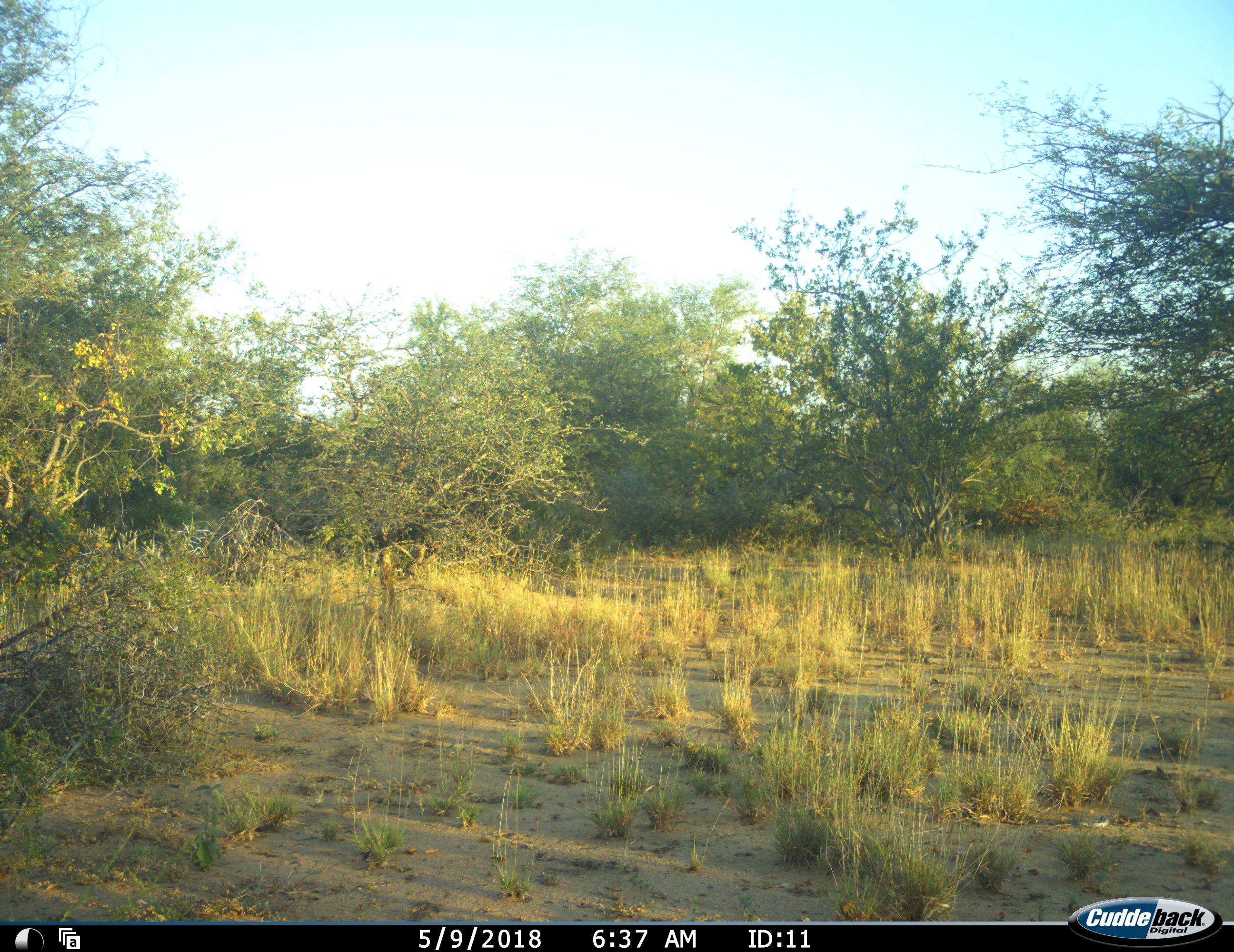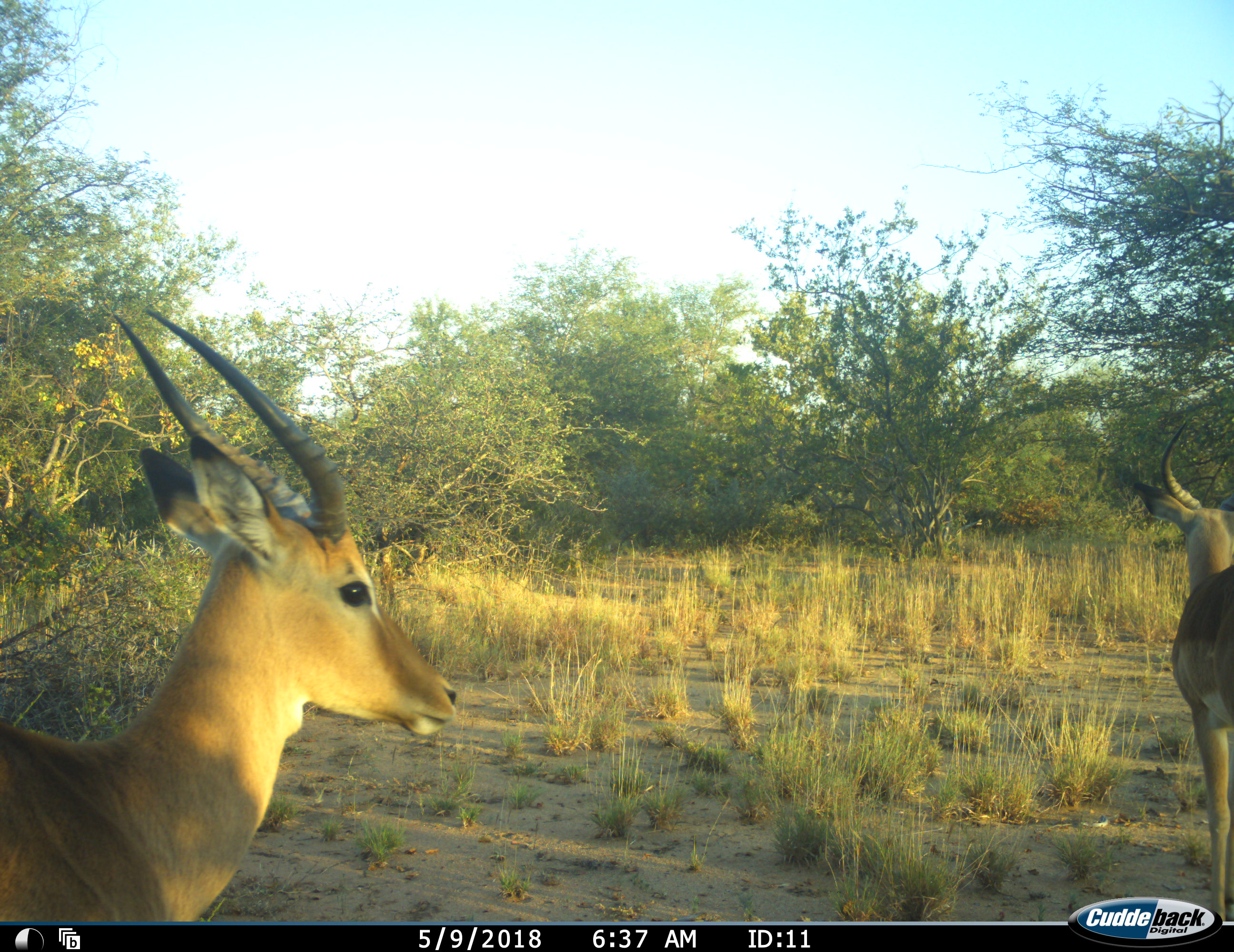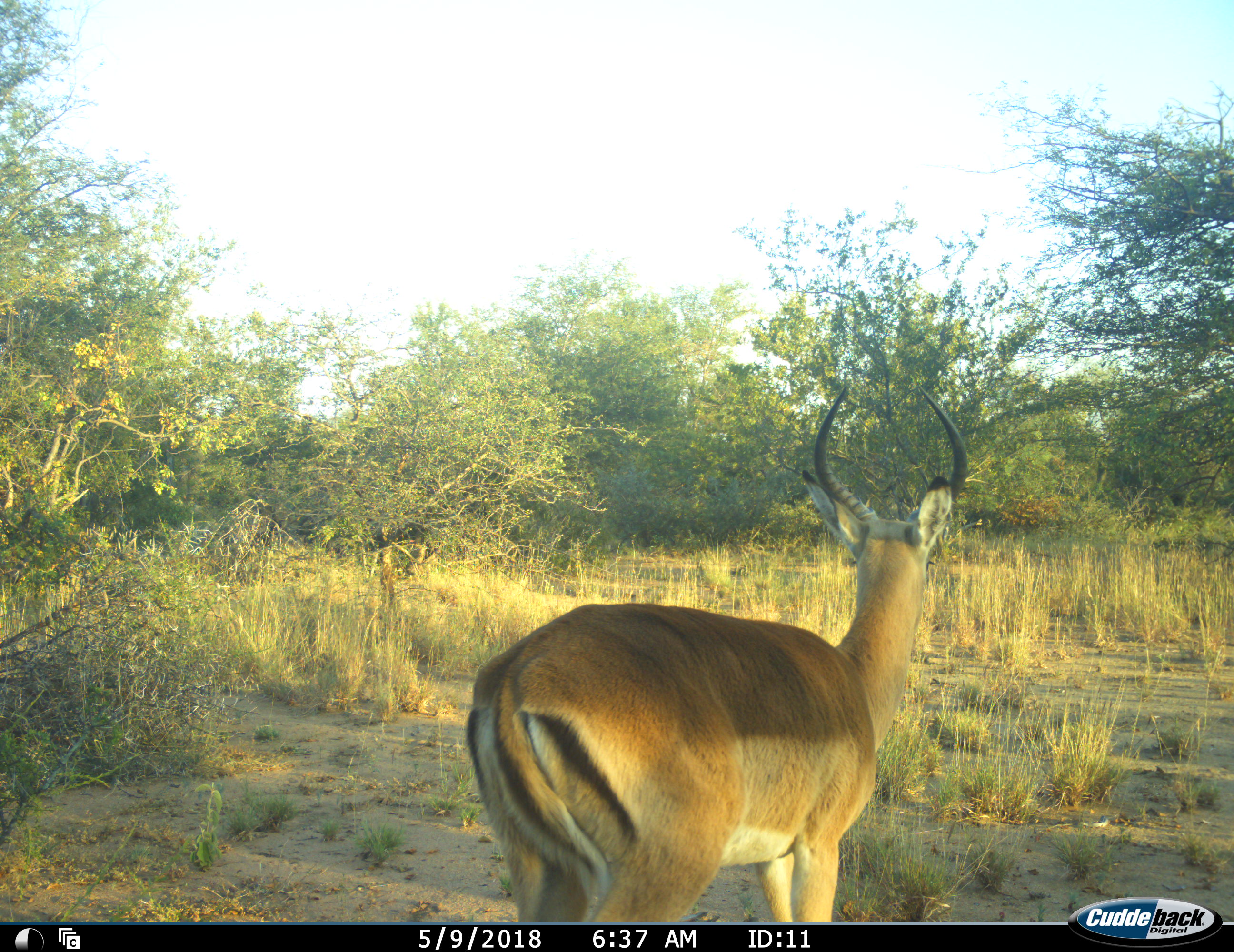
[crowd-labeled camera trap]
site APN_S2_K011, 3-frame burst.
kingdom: Animalia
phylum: Chordata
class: Mammalia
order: Artiodactyla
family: Bovidae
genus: Aepyceros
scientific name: Aepyceros melampus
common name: impala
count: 2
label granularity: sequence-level